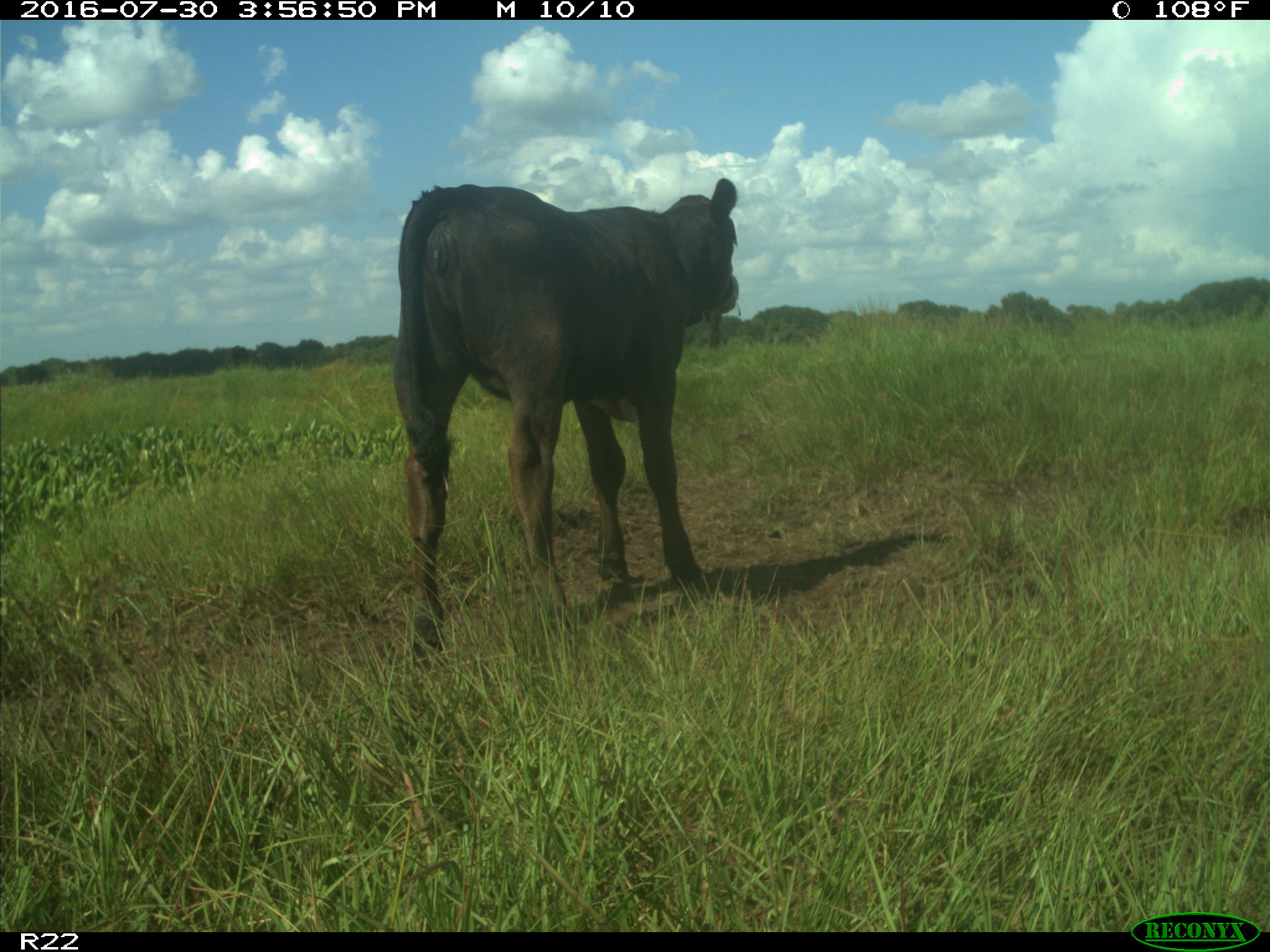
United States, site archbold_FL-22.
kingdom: Animalia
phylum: Chordata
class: Mammalia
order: Artiodactyla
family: Bovidae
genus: Bos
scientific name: Bos taurus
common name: domestic cow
Bos taurus (domestic cow).